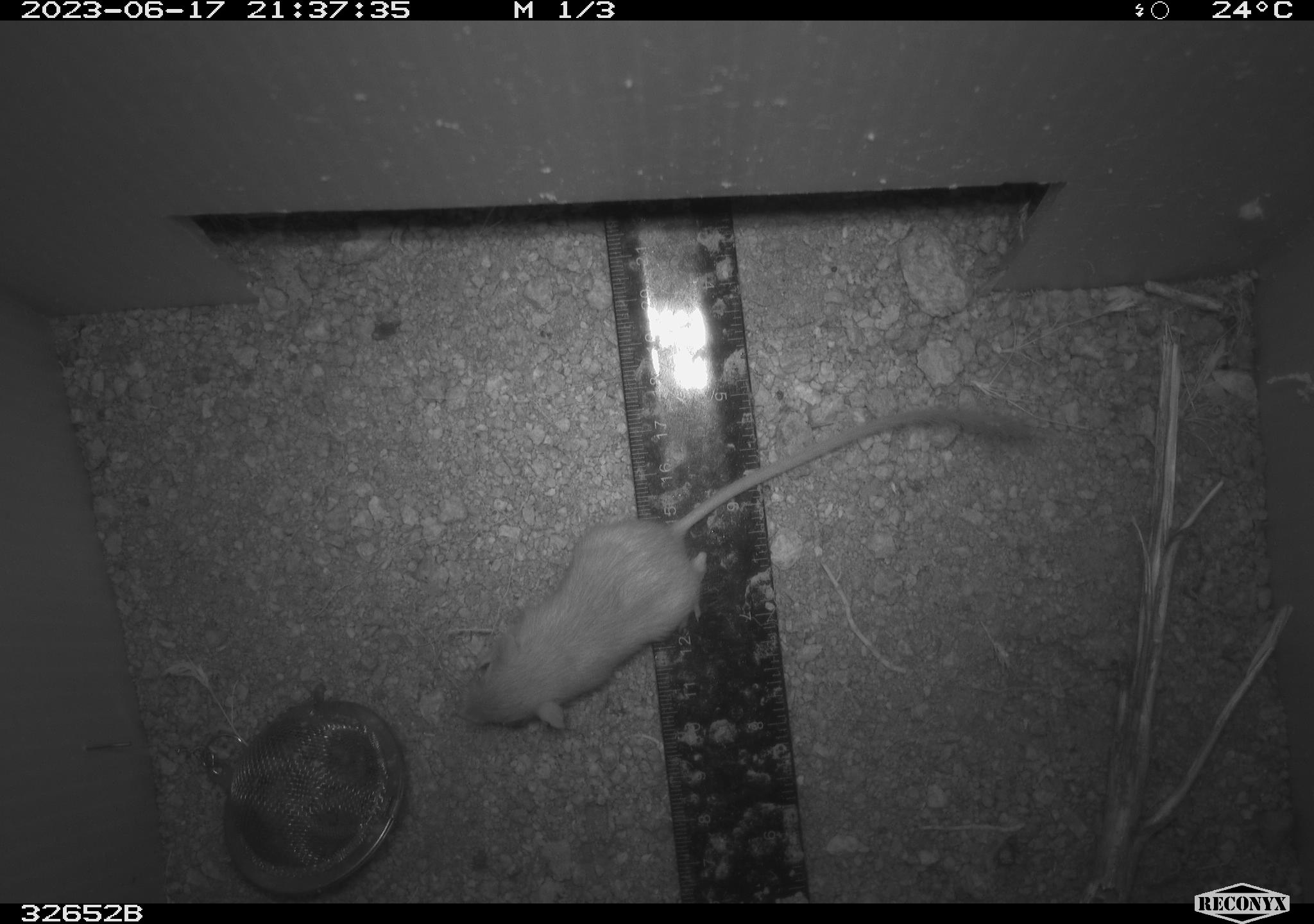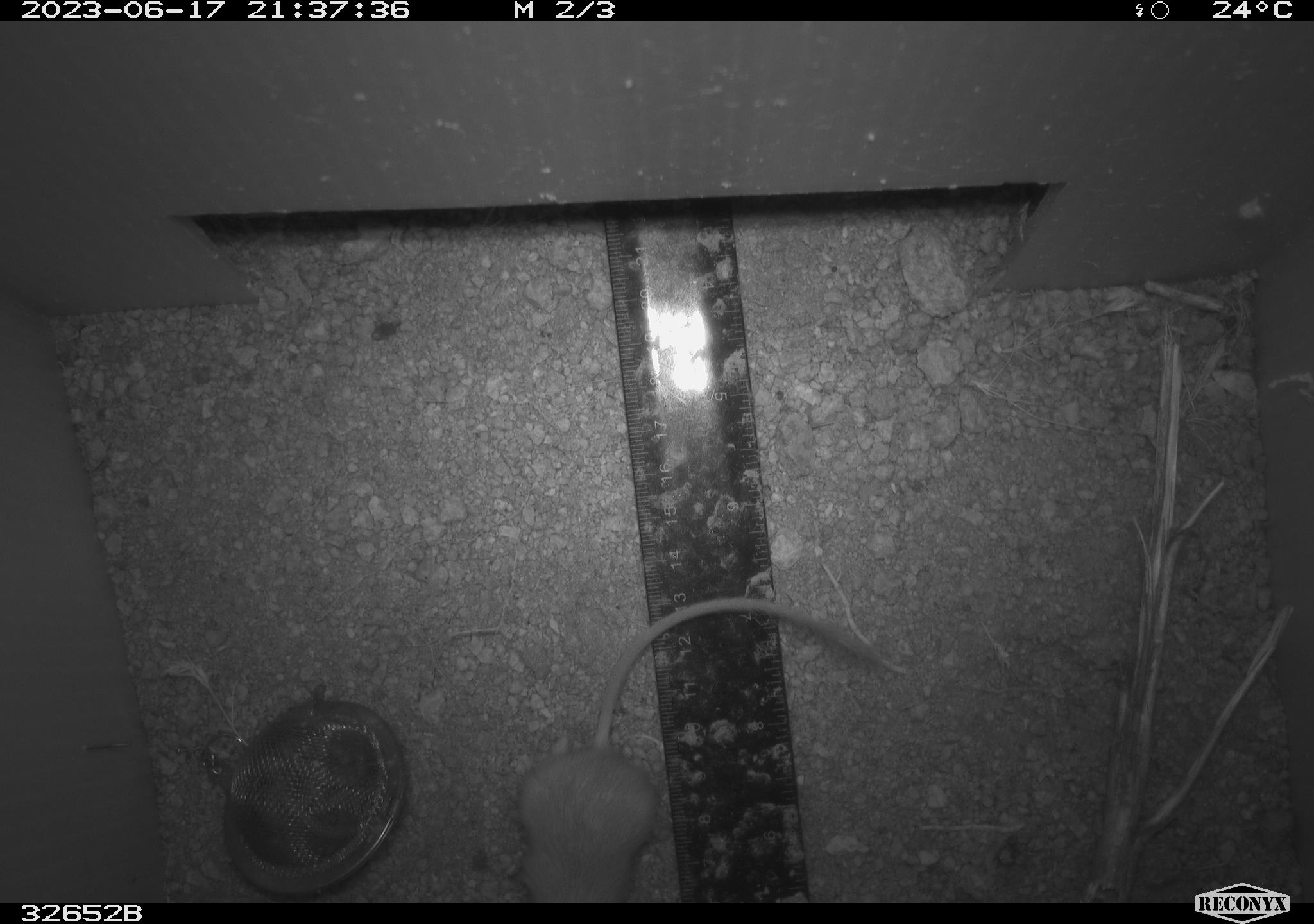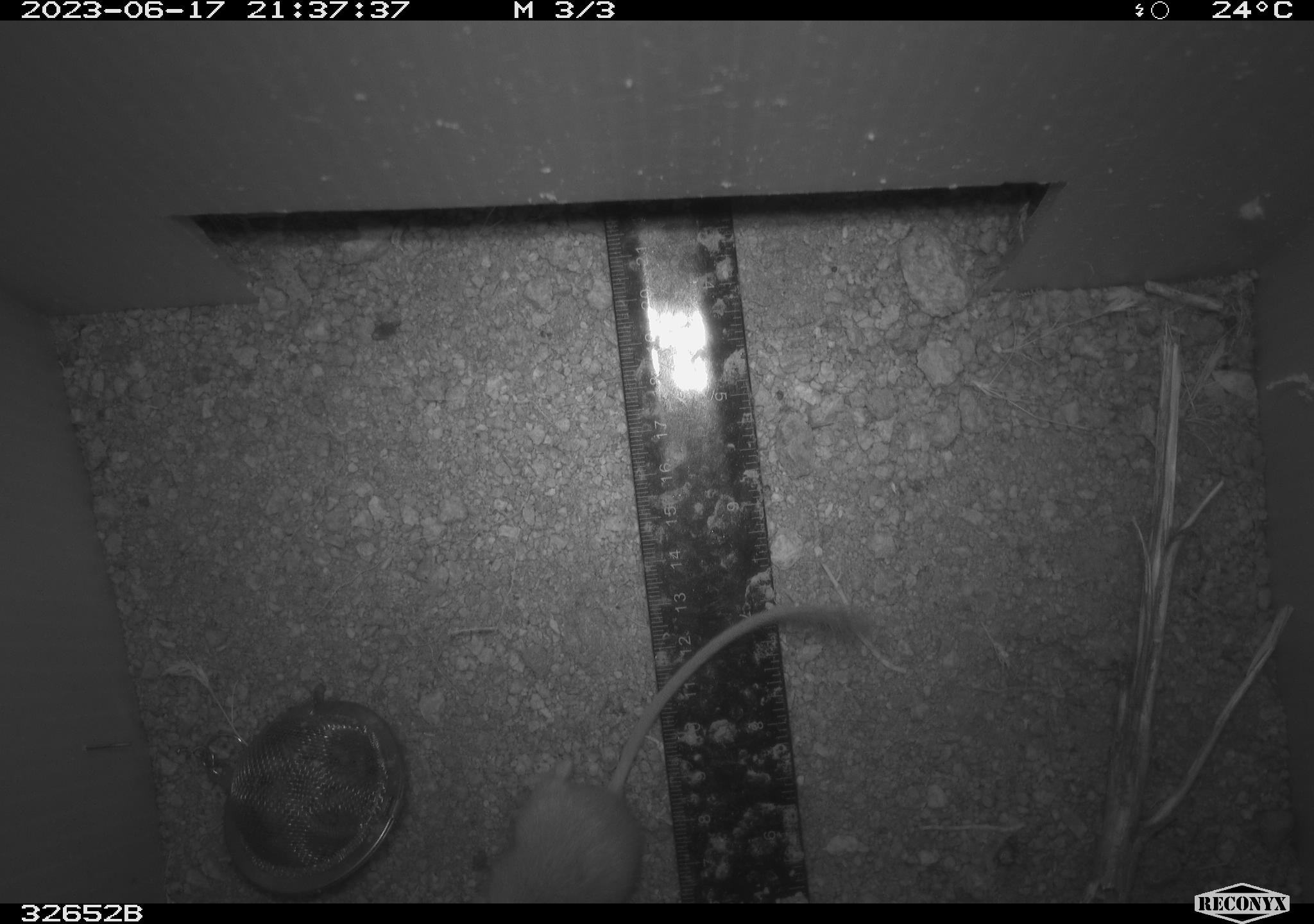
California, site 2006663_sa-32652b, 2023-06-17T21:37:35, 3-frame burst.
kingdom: Animalia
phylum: Chordata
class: Mammalia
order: Rodentia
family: Heteromyidae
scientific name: Heteromyidae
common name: kangaroo rats and pocket mice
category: heteromyidae family